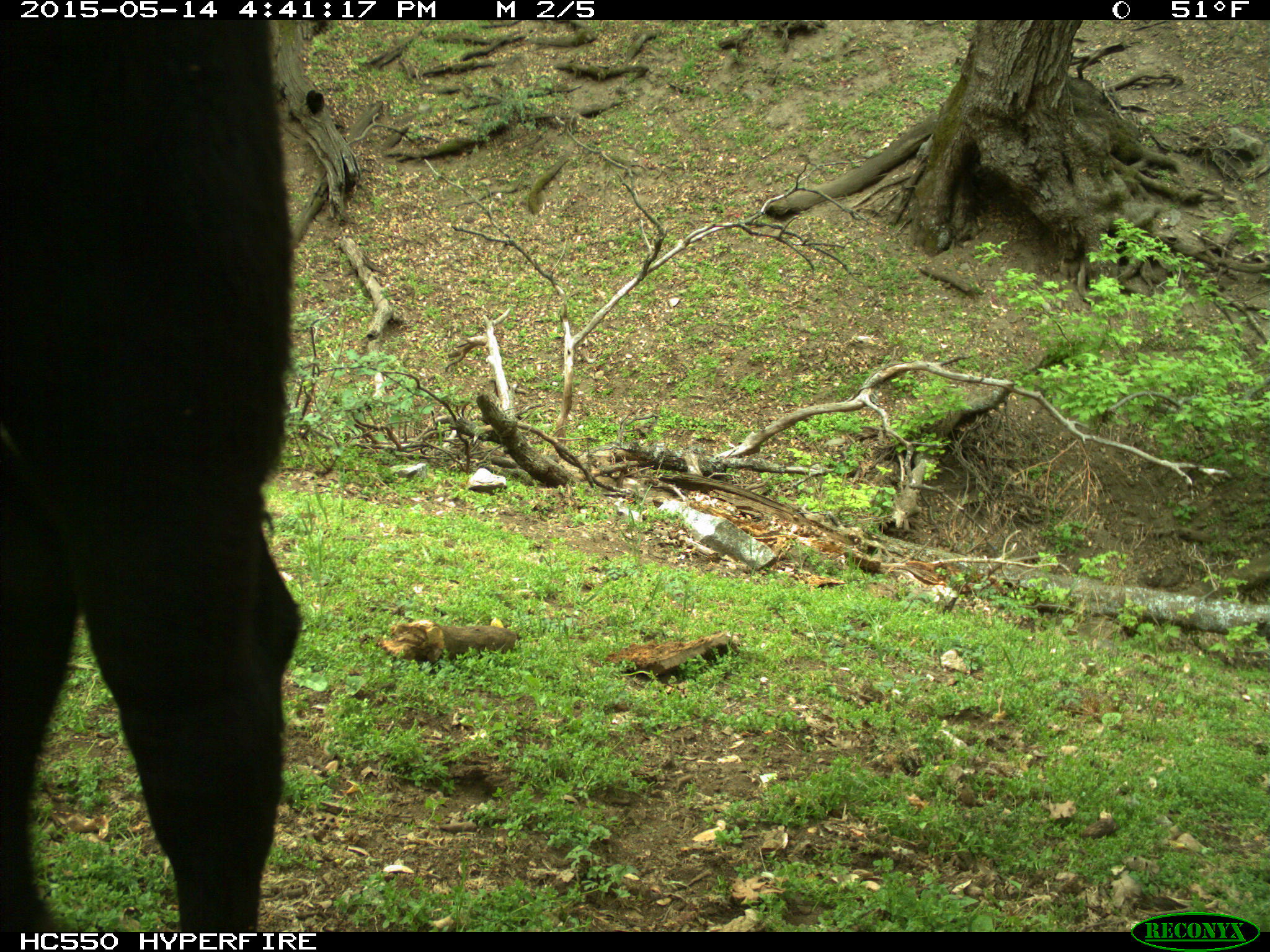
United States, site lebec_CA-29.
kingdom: Animalia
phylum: Chordata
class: Mammalia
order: Artiodactyla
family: Bovidae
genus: Bos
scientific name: Bos taurus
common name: domestic cow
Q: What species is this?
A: Bos taurus (domestic cow).